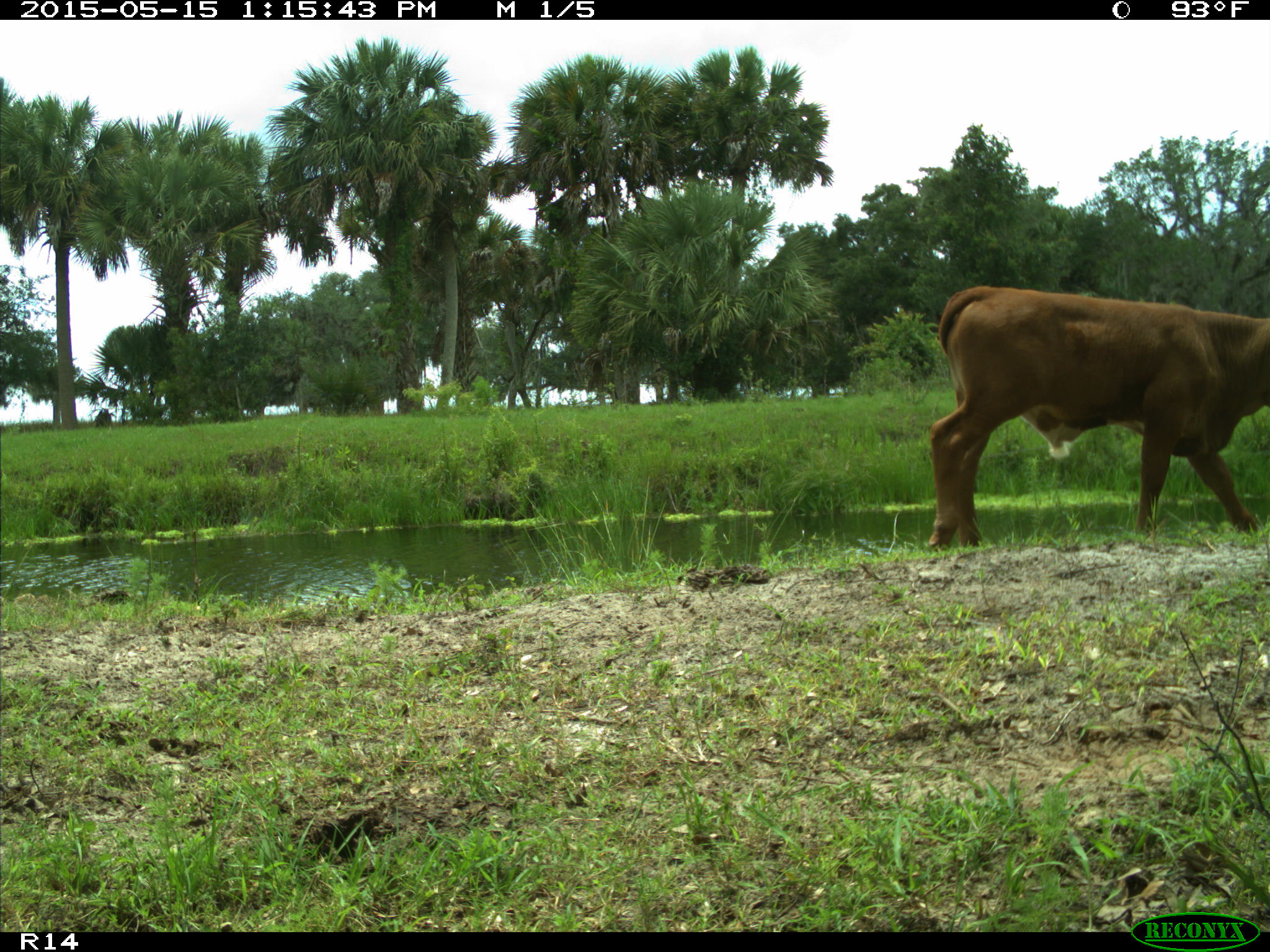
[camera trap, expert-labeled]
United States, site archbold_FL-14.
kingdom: Animalia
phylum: Chordata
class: Mammalia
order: Artiodactyla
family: Bovidae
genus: Bos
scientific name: Bos taurus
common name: domestic cow